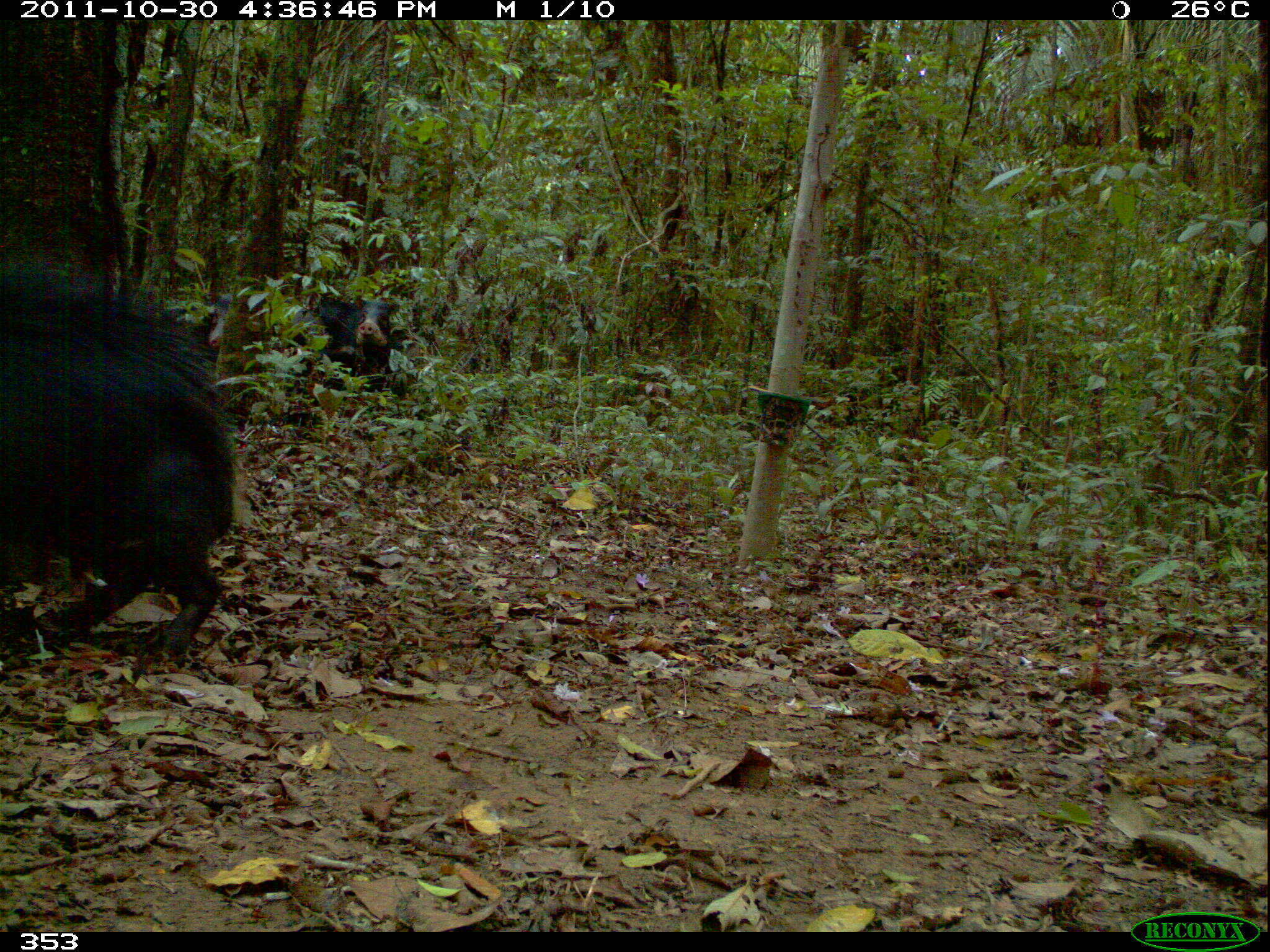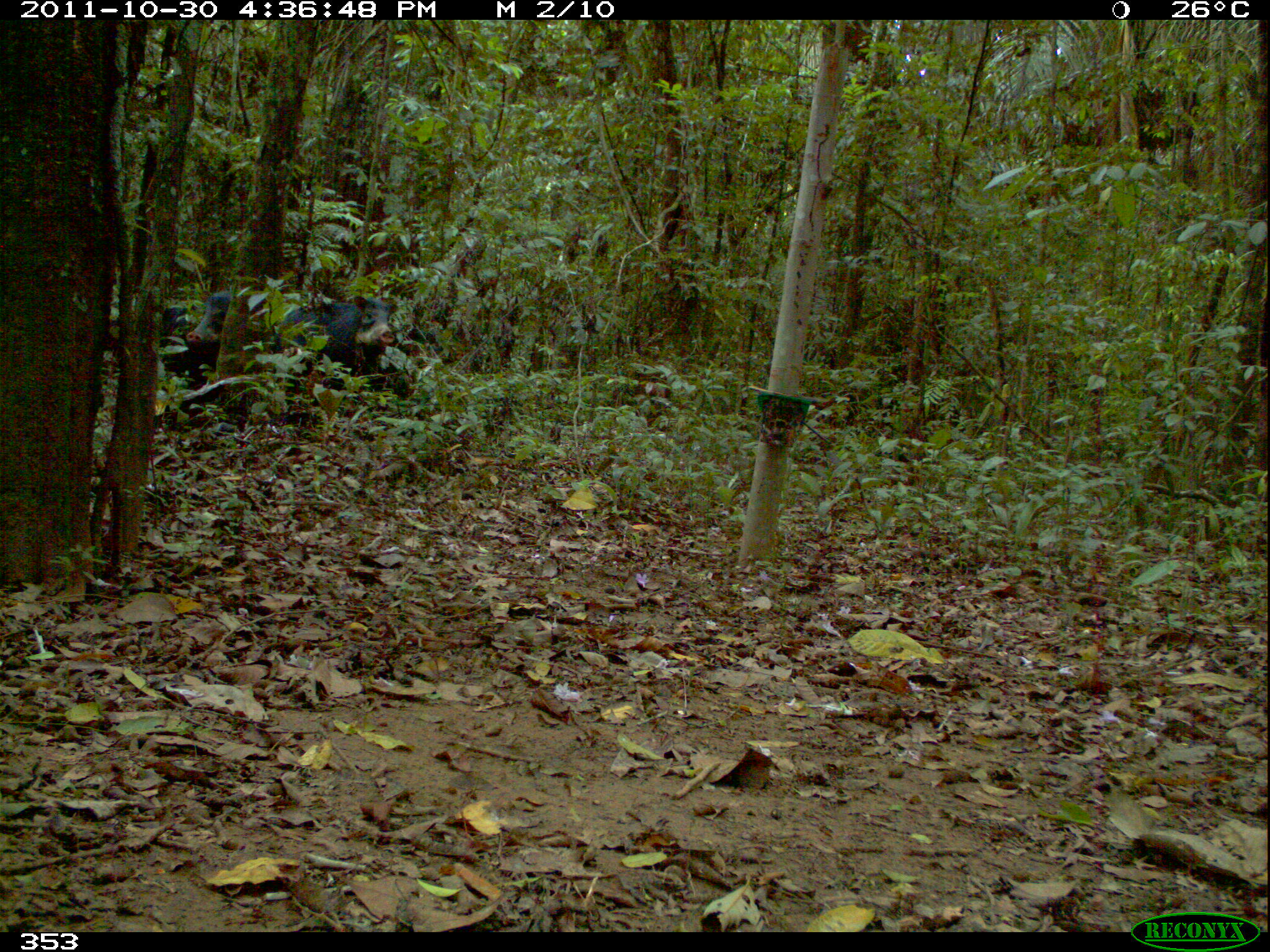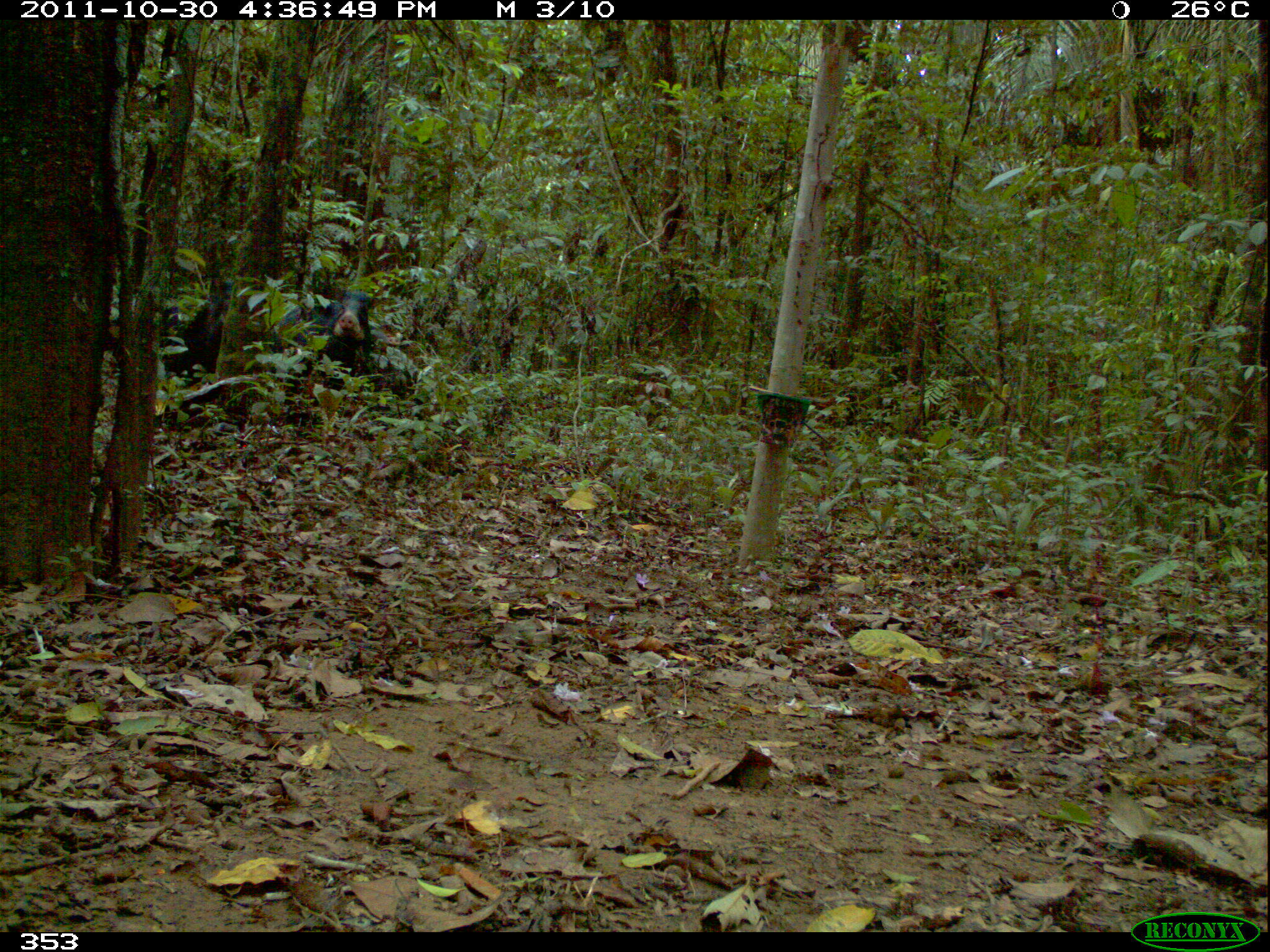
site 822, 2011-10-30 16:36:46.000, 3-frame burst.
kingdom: Animalia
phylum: Chordata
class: Mammalia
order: Artiodactyla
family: Tayassuidae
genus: Tayassu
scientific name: Tayassu pecari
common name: white-lipped peccary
Tayassu pecari (white-lipped peccary).